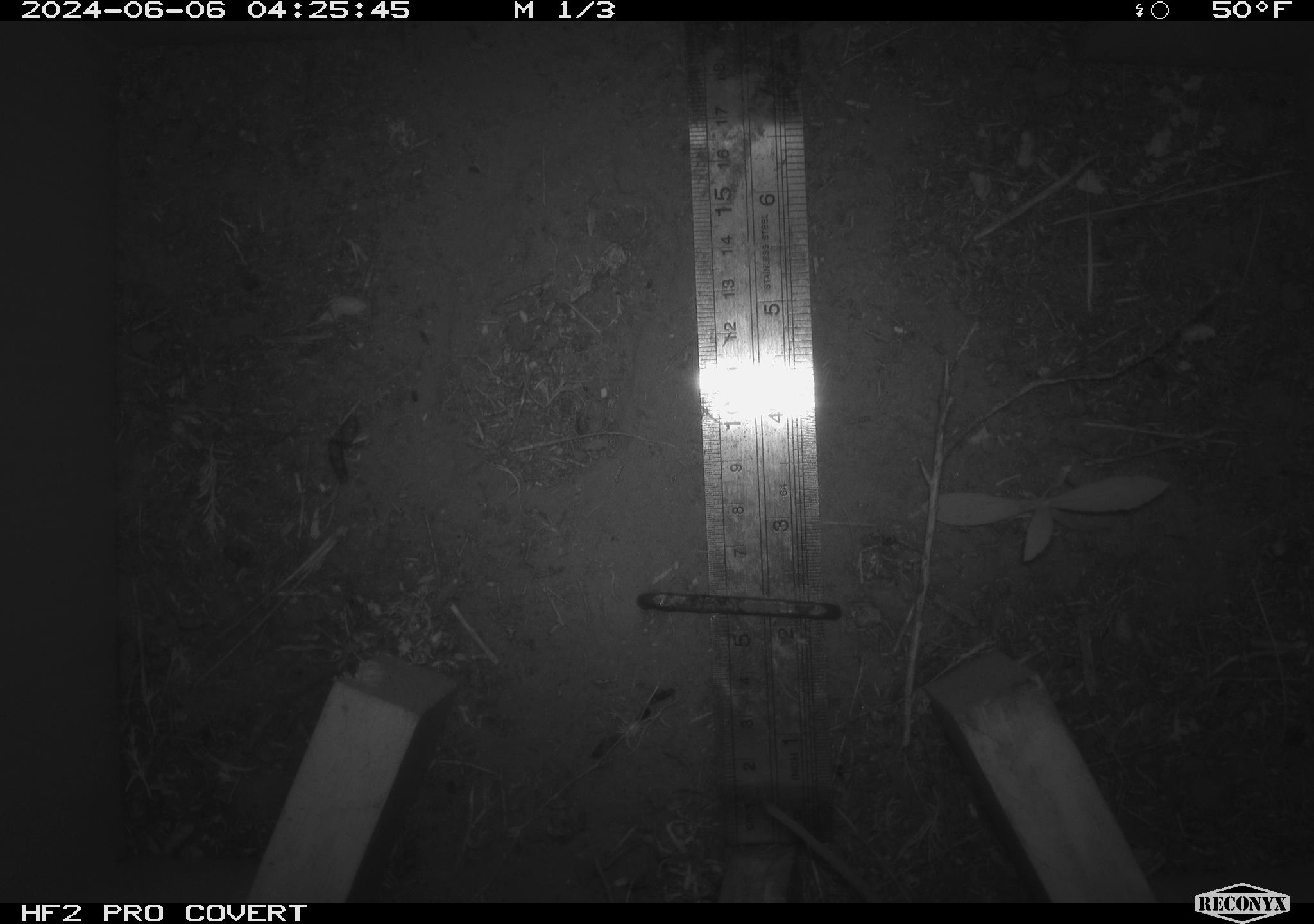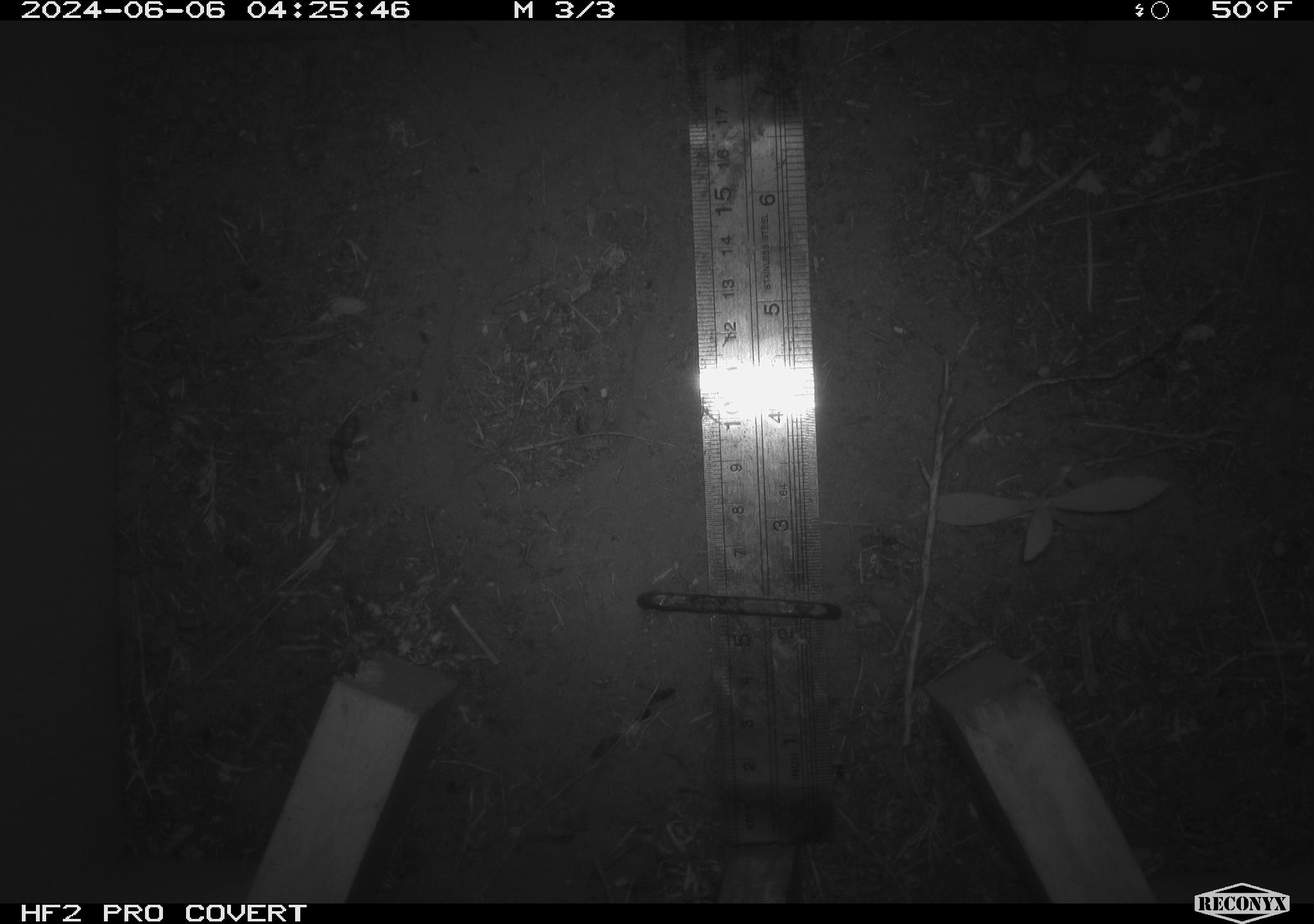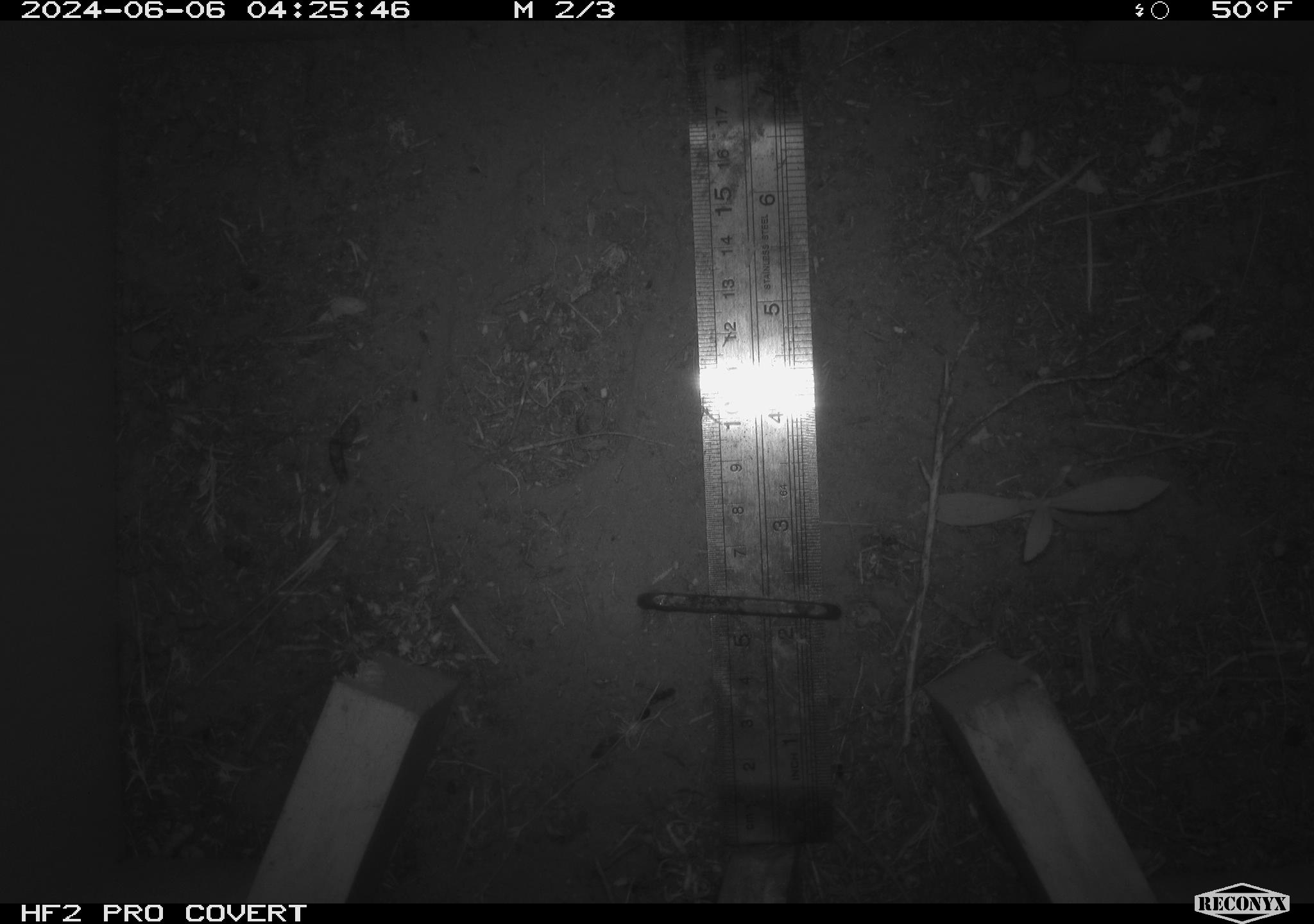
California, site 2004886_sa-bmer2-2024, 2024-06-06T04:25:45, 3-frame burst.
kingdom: Animalia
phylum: Chordata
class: Mammalia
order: Rodentia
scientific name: Rodentia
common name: mouse species